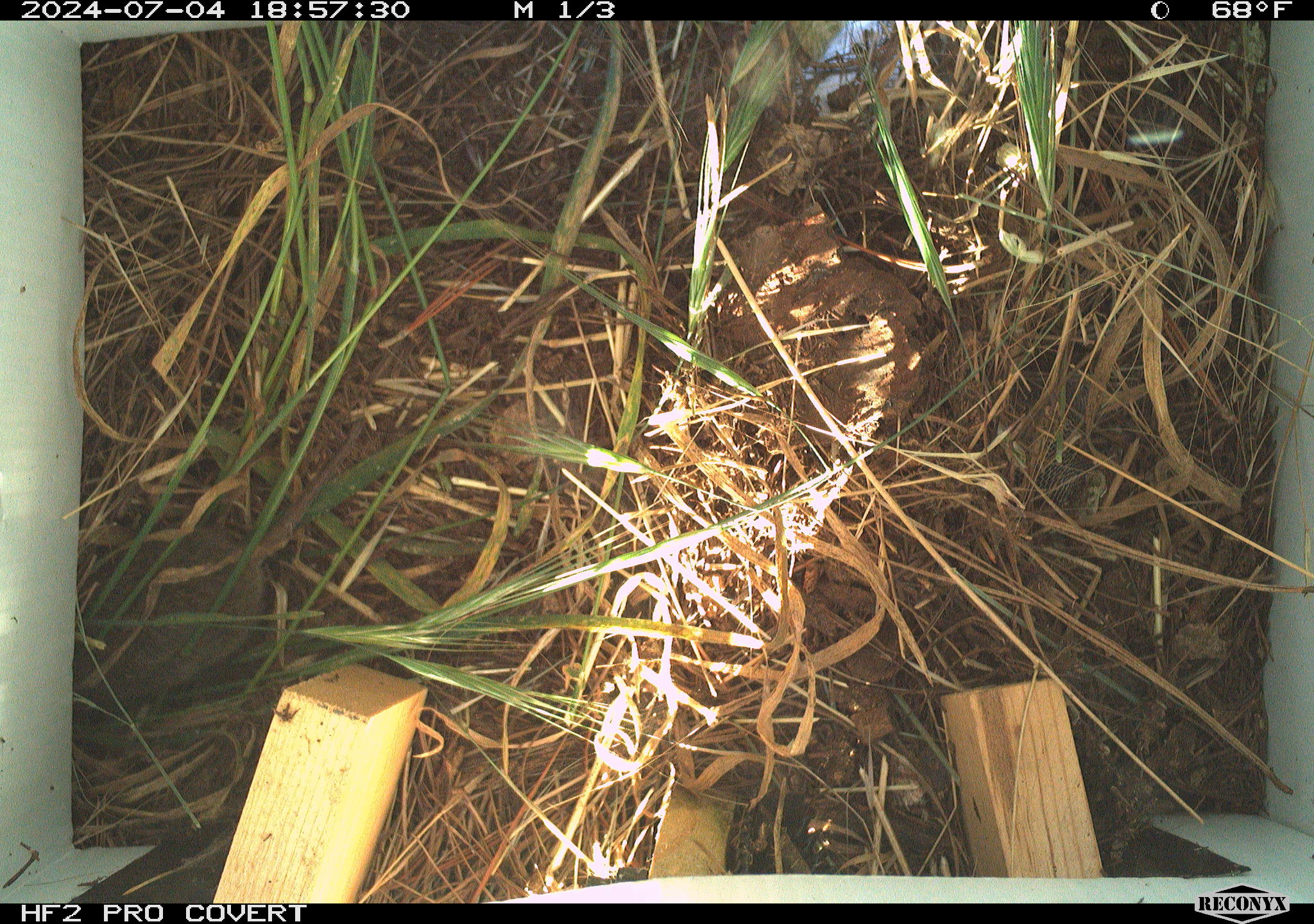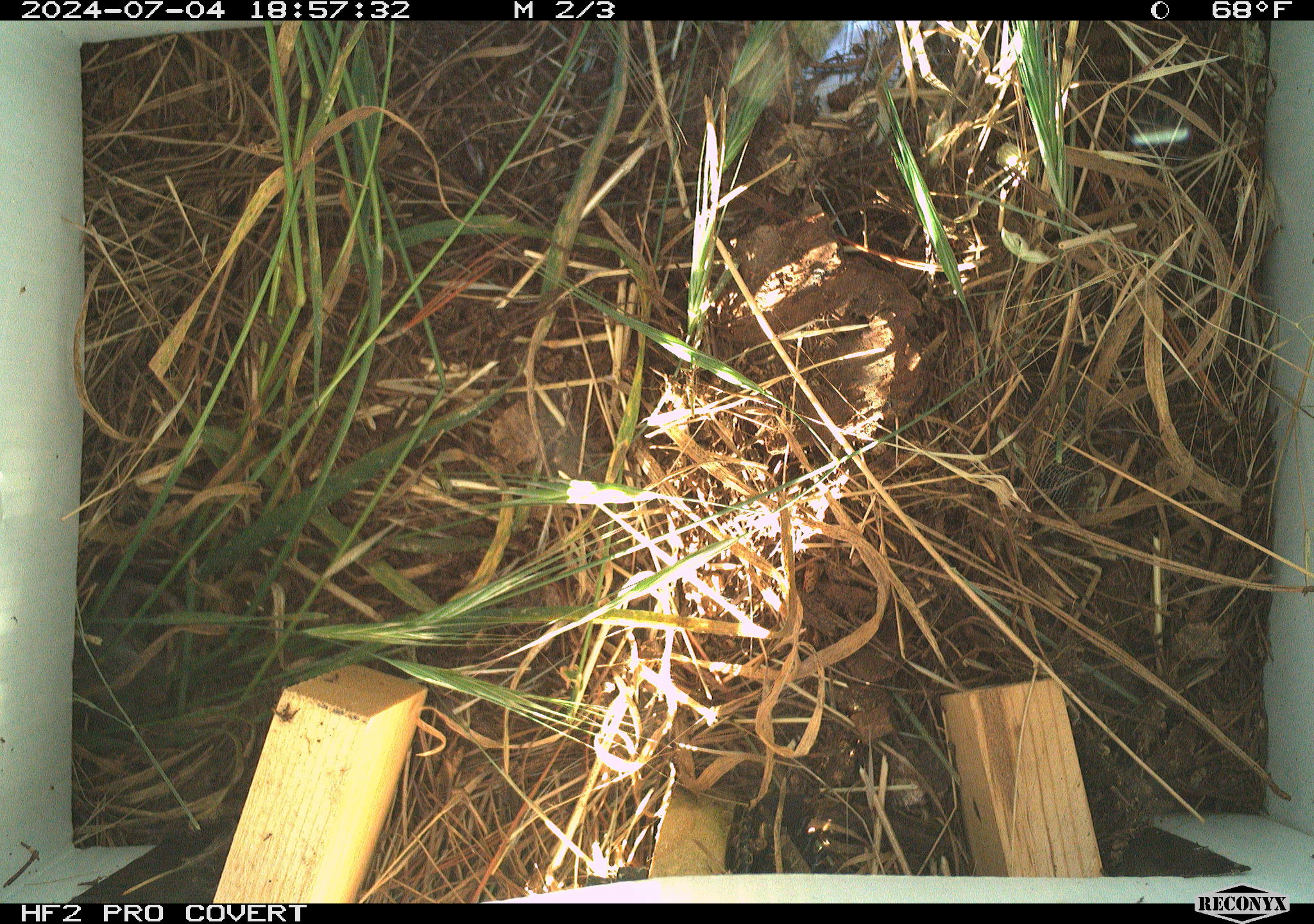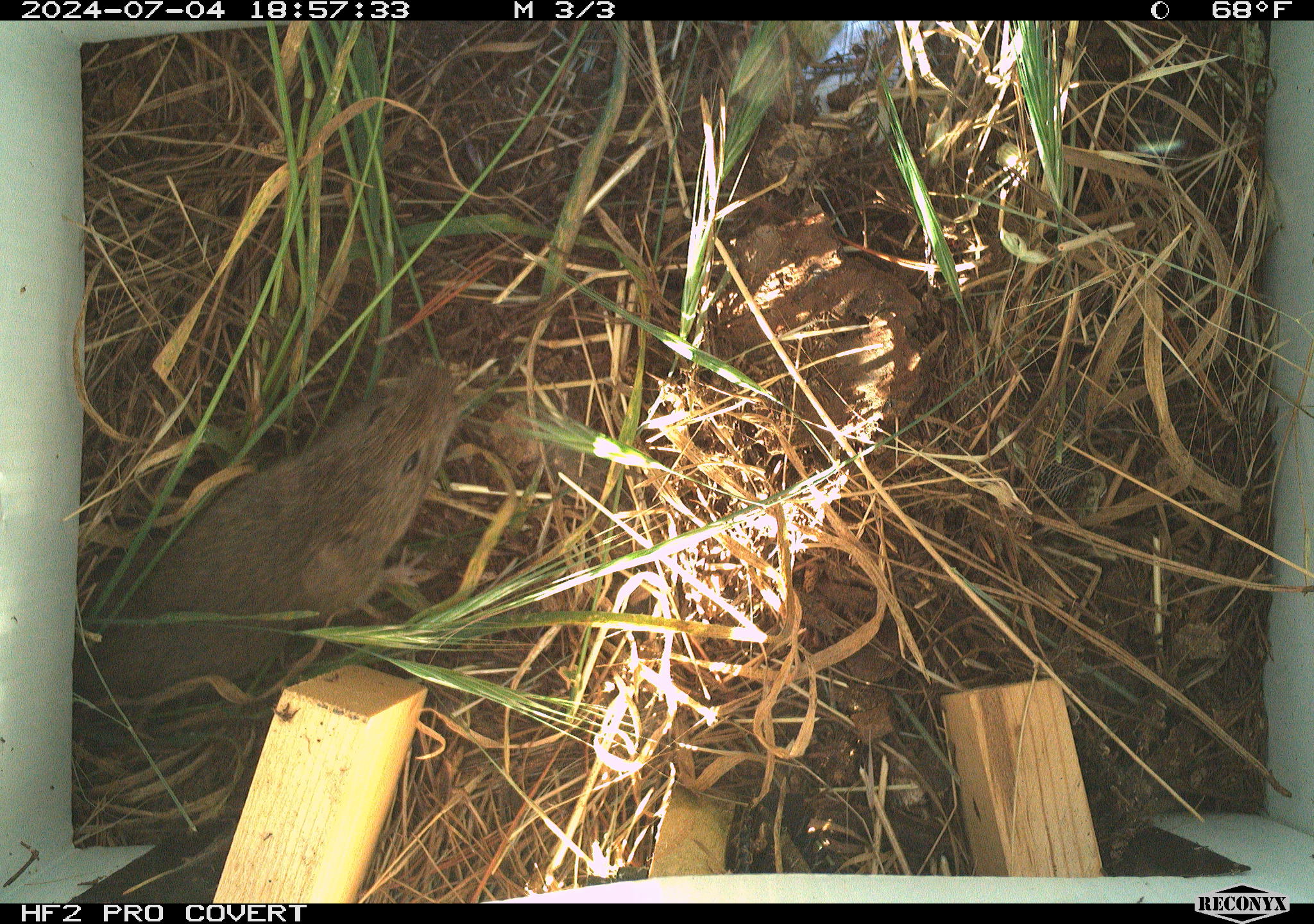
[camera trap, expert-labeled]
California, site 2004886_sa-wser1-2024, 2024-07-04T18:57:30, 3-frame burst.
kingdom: Animalia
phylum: Chordata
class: Mammalia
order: Rodentia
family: Cricetidae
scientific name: Arvicolinae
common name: voles, lemmings, and muskrats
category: arvicolinae subfamily